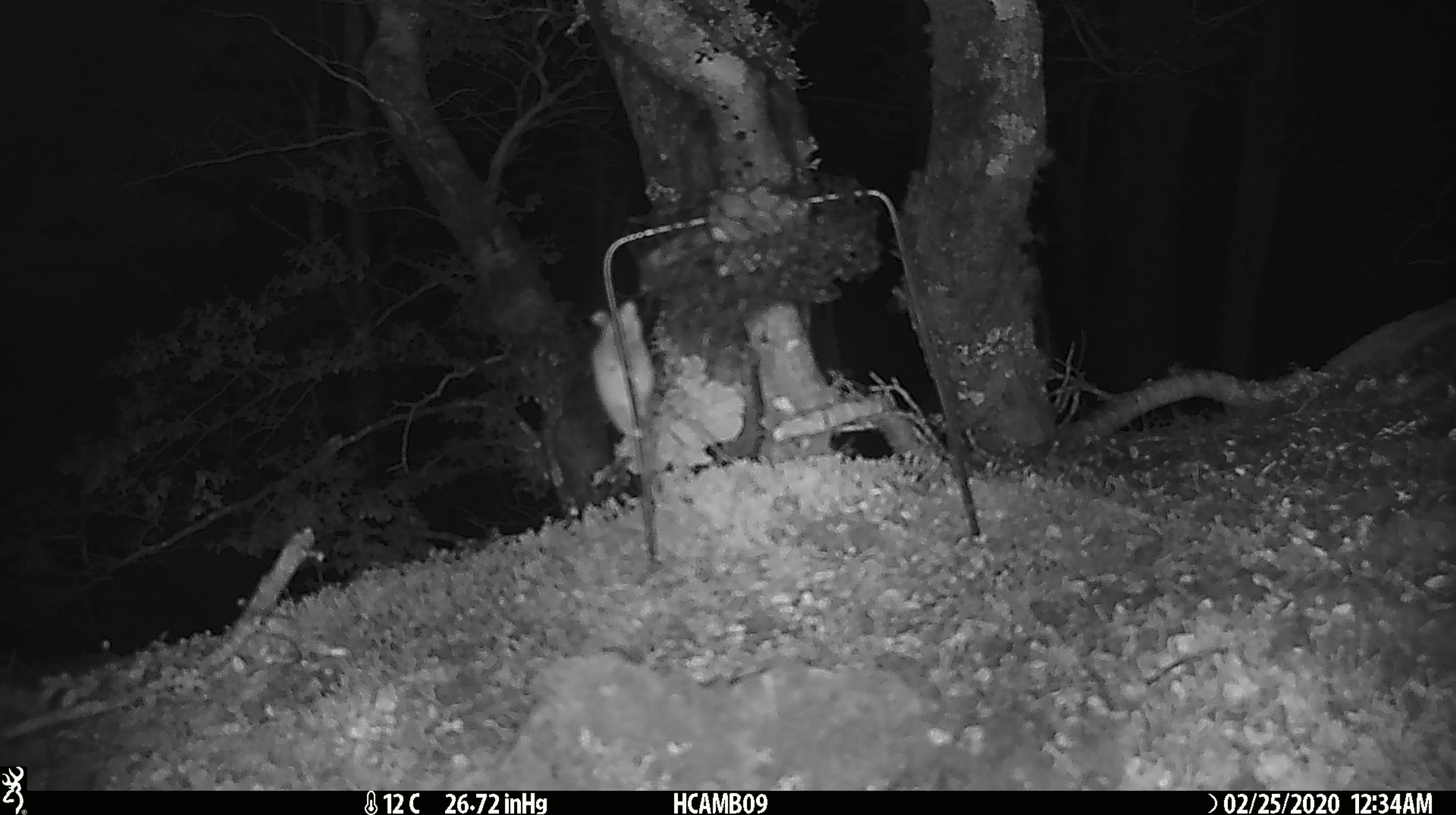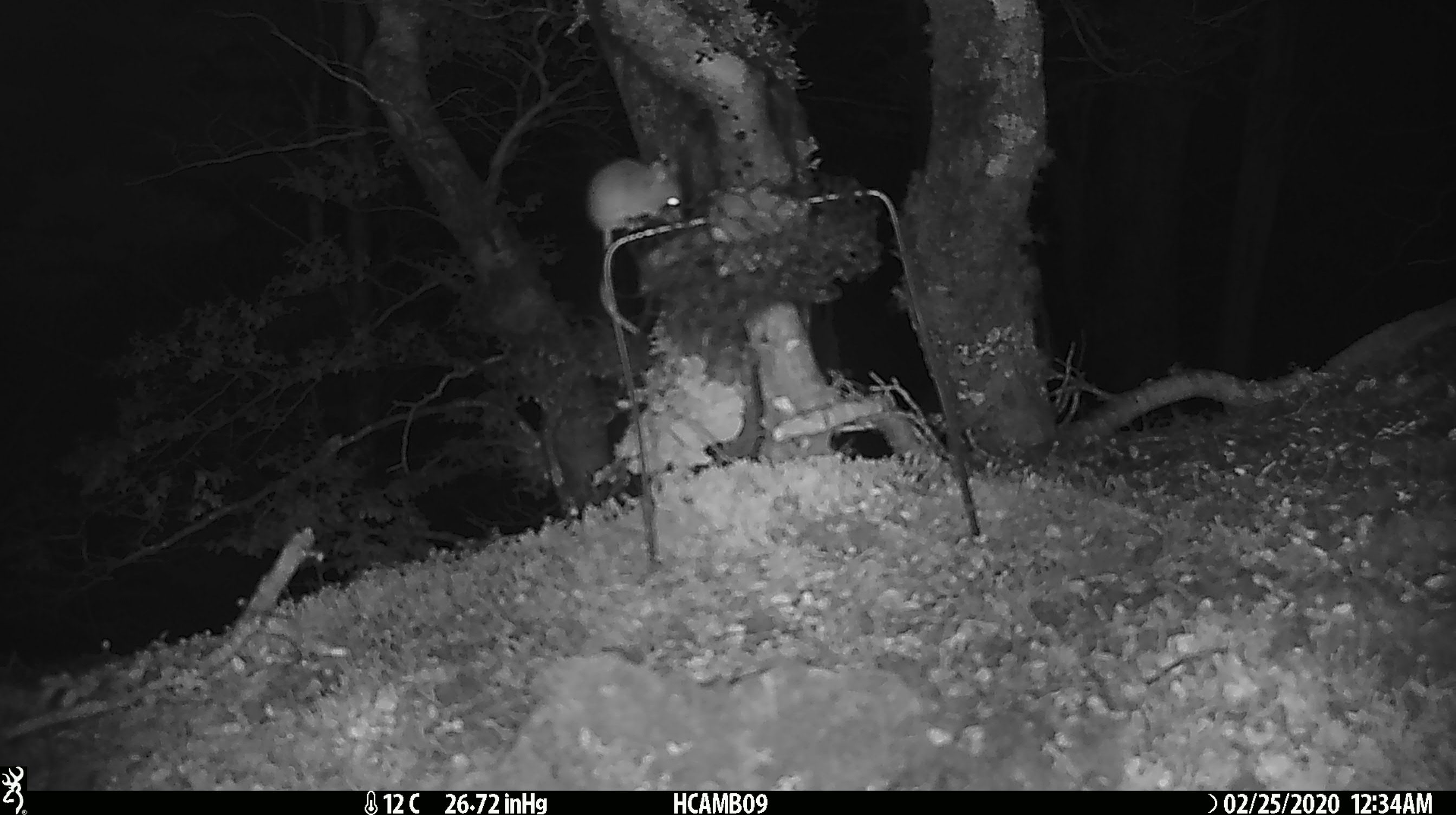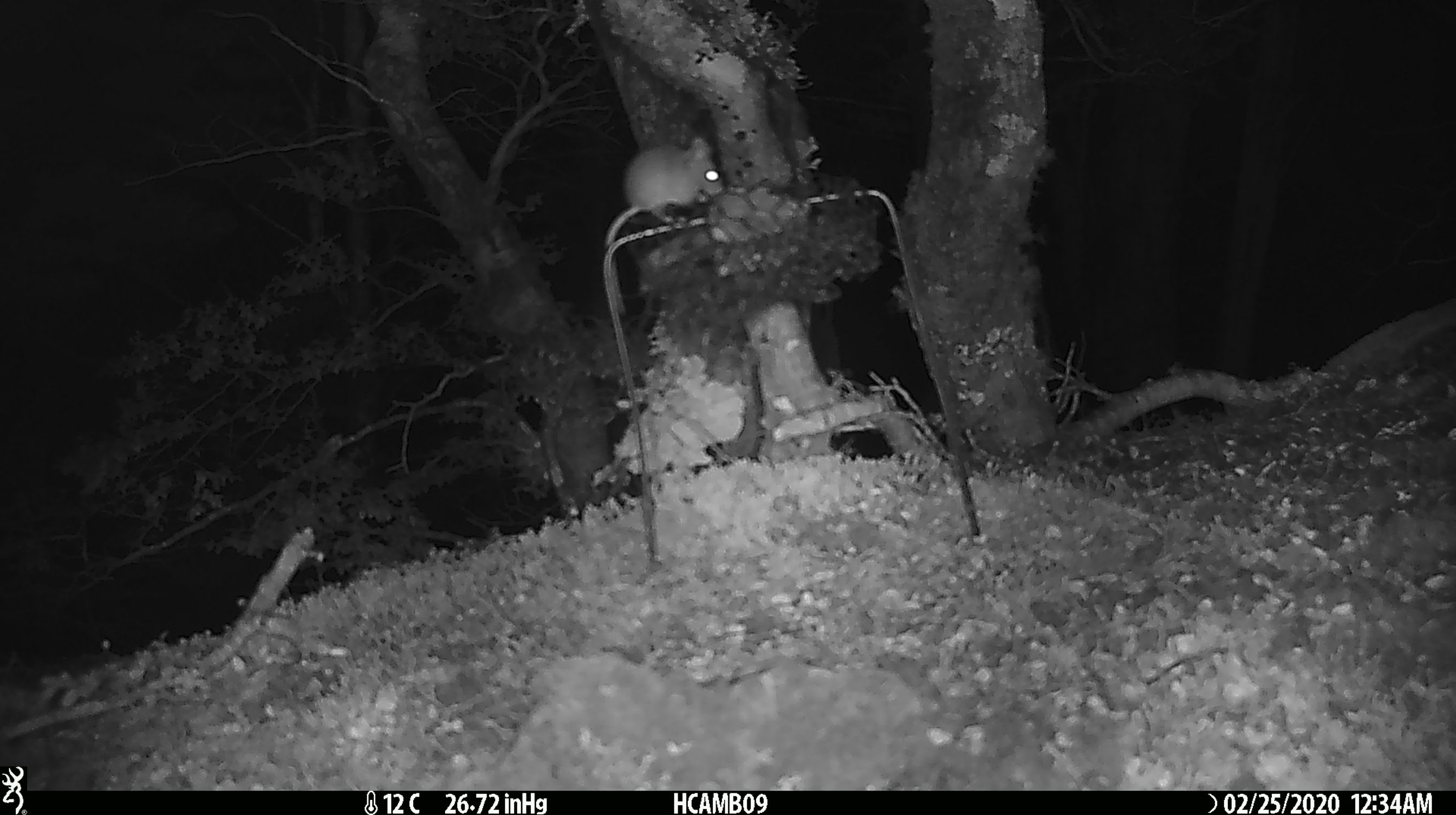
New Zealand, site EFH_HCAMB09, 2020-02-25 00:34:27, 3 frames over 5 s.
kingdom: Animalia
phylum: Chordata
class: Mammalia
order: Rodentia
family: Muridae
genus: Mus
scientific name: Mus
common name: mouse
Mouse (Mus).